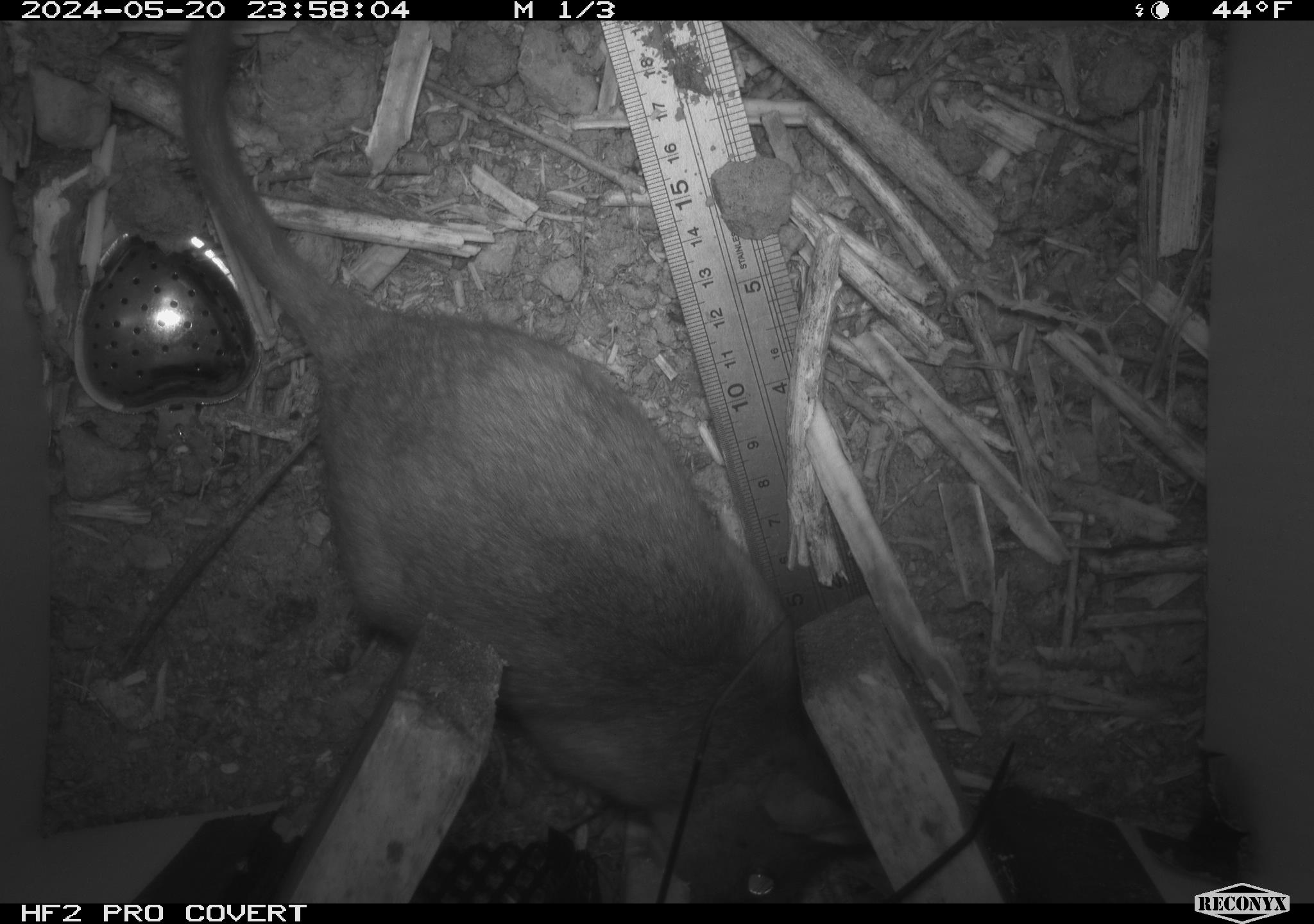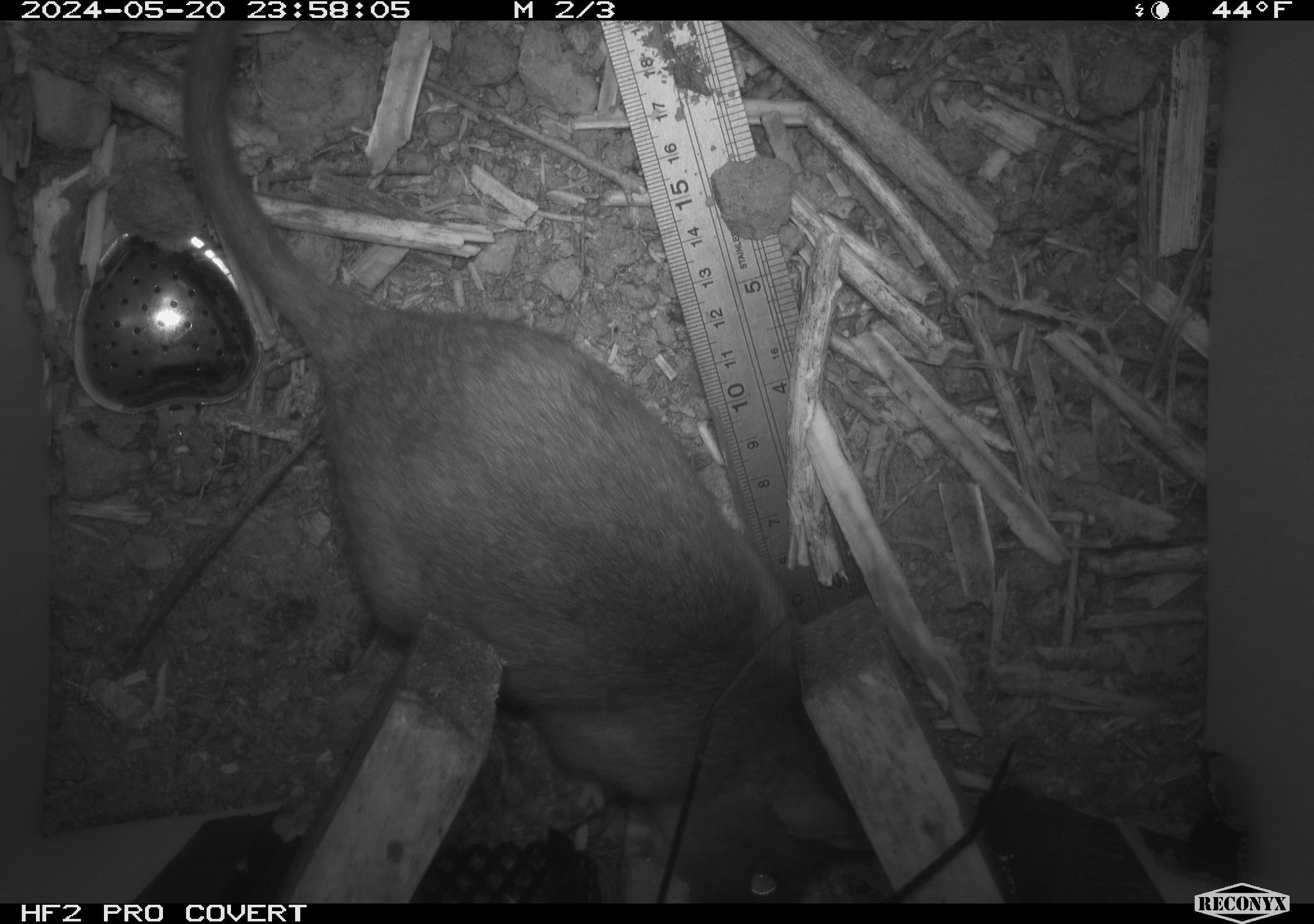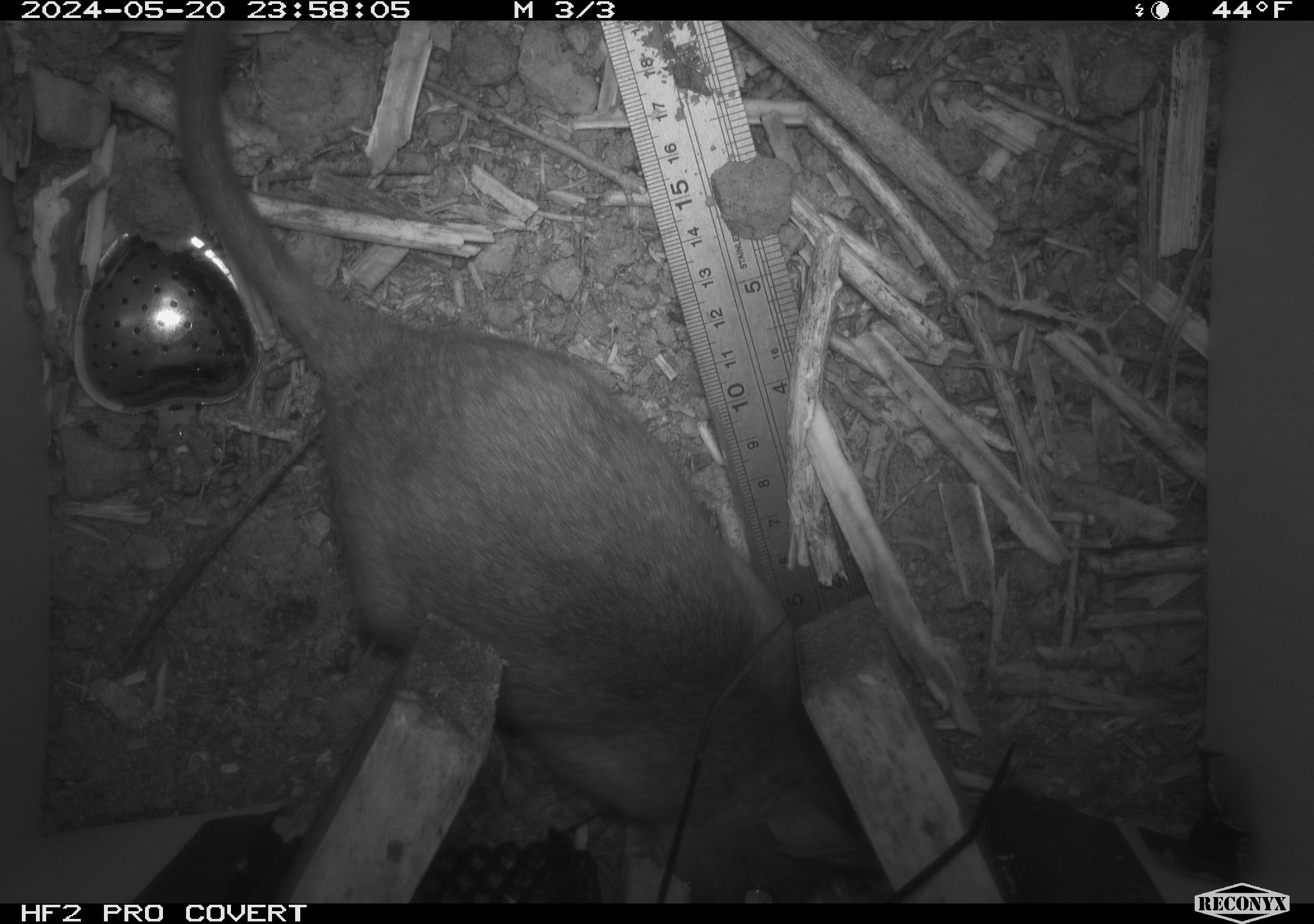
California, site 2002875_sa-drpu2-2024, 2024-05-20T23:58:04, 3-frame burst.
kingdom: Animalia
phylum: Chordata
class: Mammalia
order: Rodentia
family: Cricetidae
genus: Neotoma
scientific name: Neotoma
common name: pack rat or woodrat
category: neotoma species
Neotoma species (pack rat or woodrat) (Neotoma).